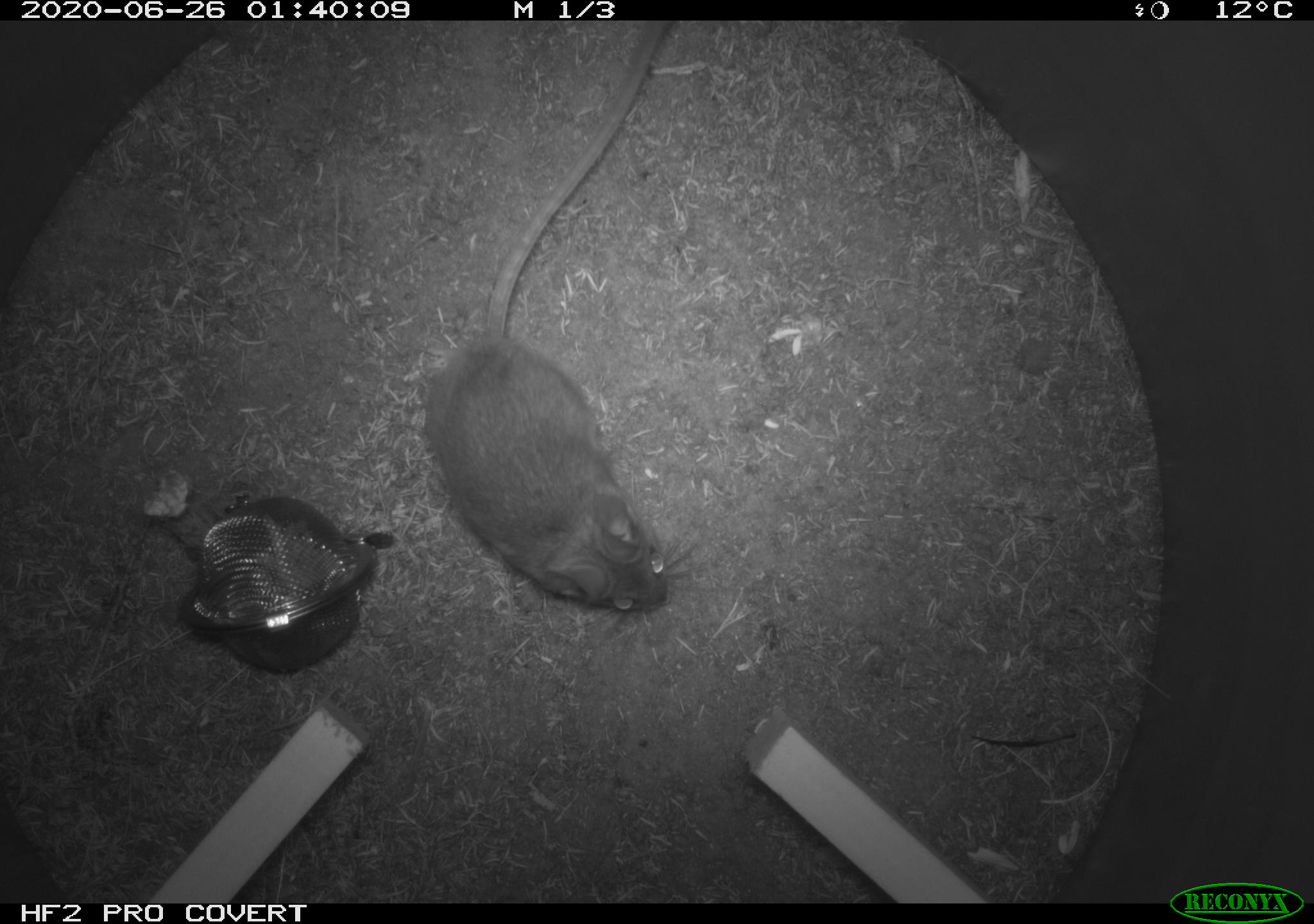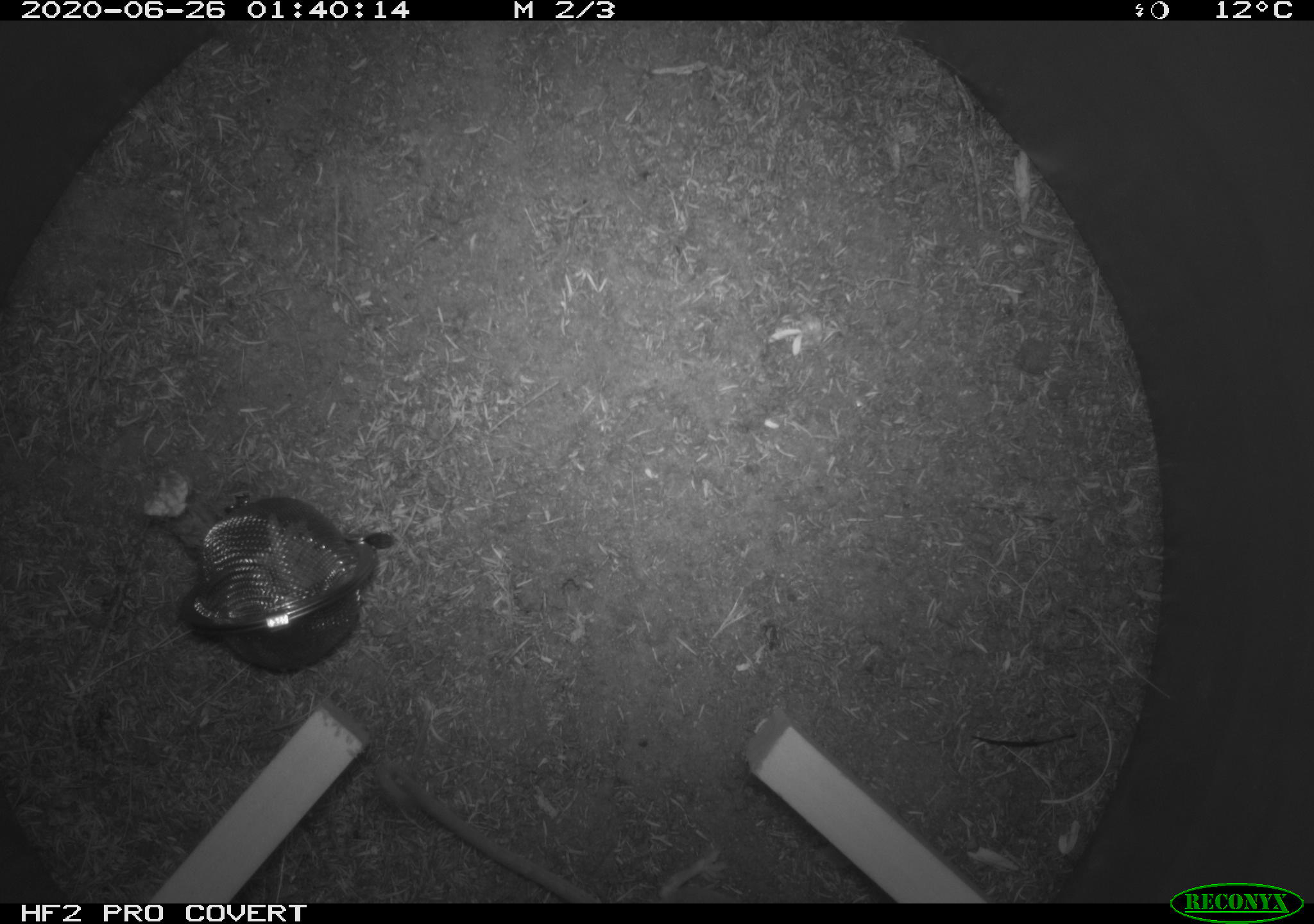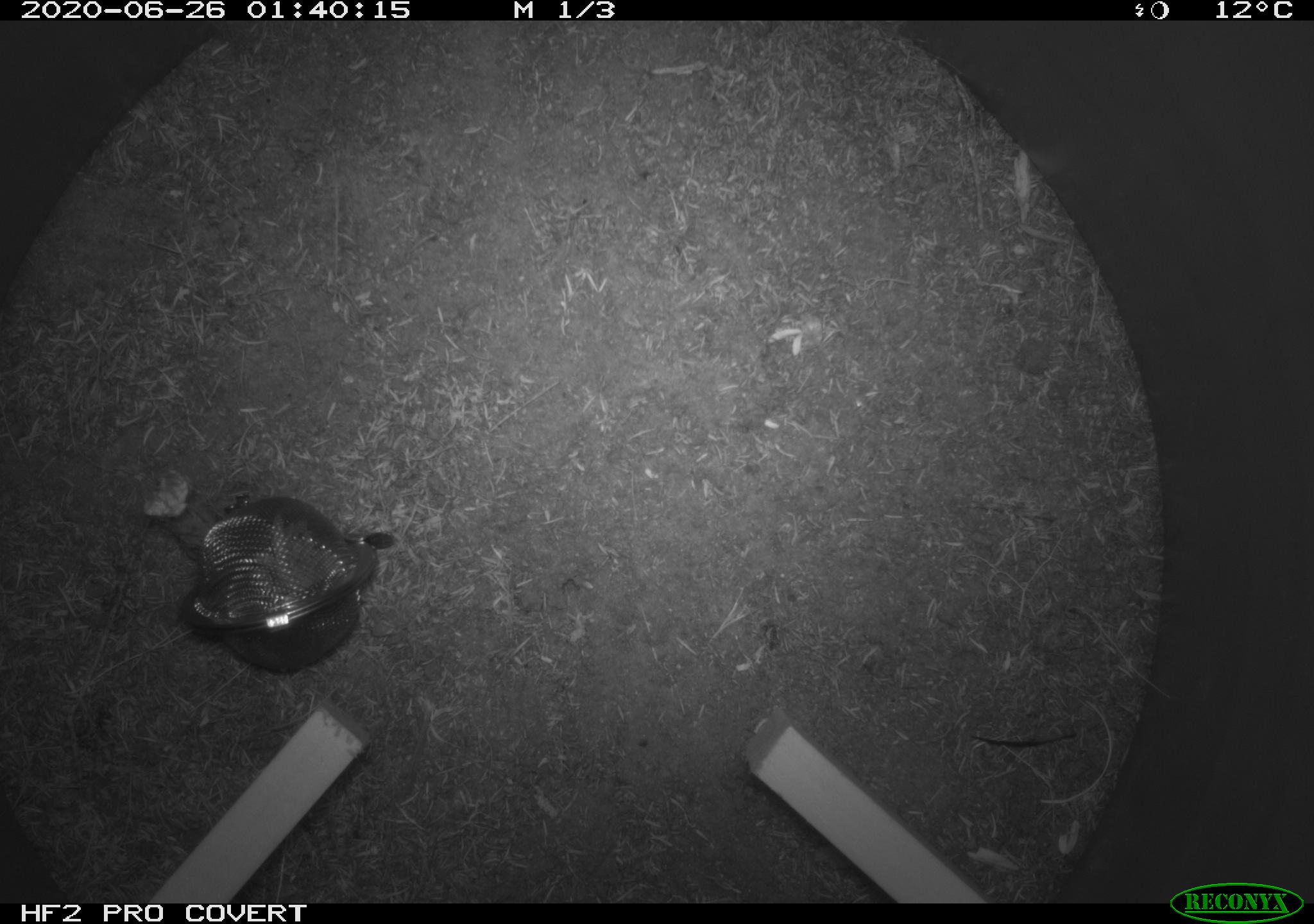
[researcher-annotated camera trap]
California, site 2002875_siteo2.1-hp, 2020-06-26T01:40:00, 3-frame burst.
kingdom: Animalia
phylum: Chordata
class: Mammalia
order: Rodentia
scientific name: Rodentia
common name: rodent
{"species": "rodent (Rodentia)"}